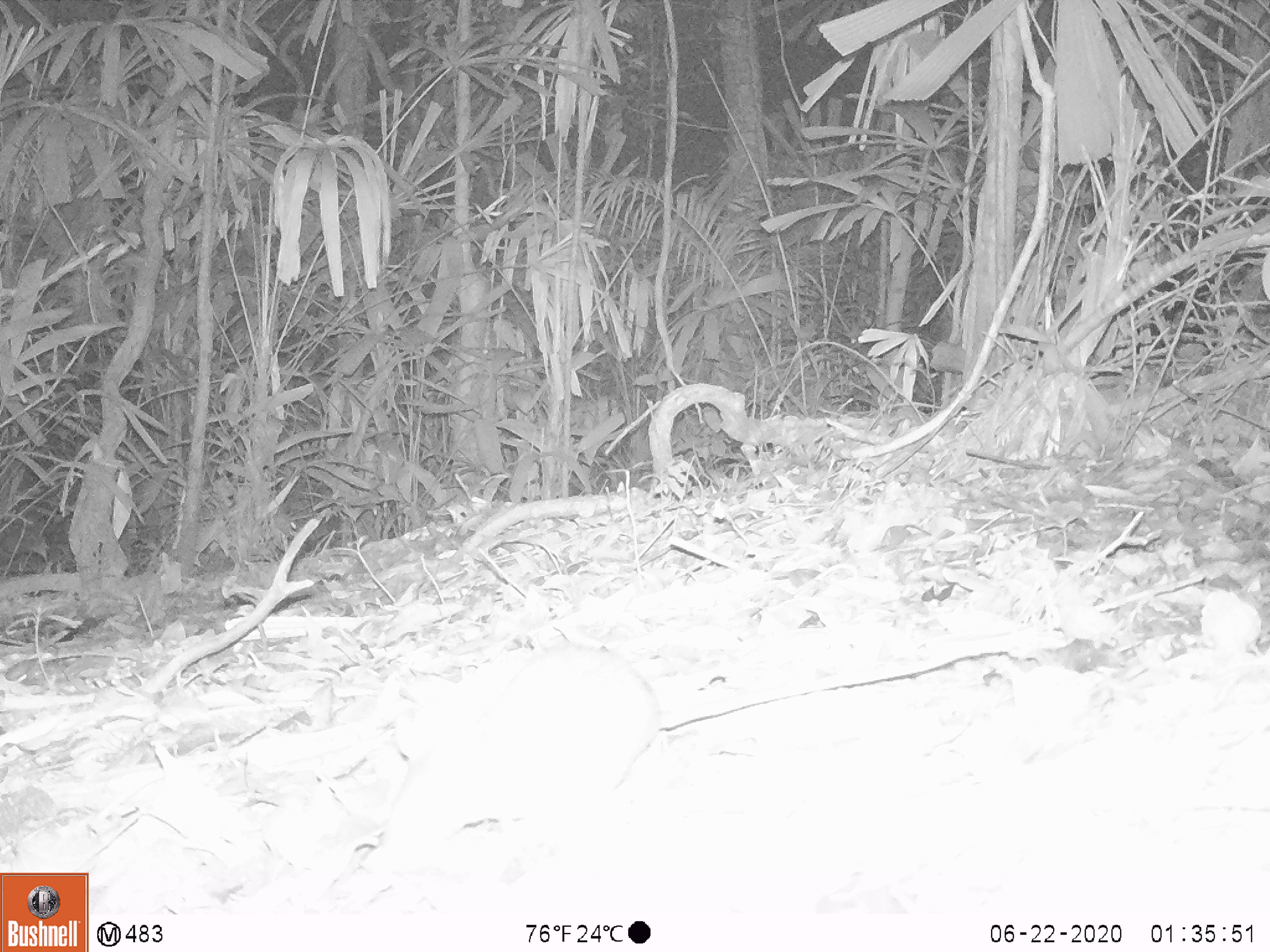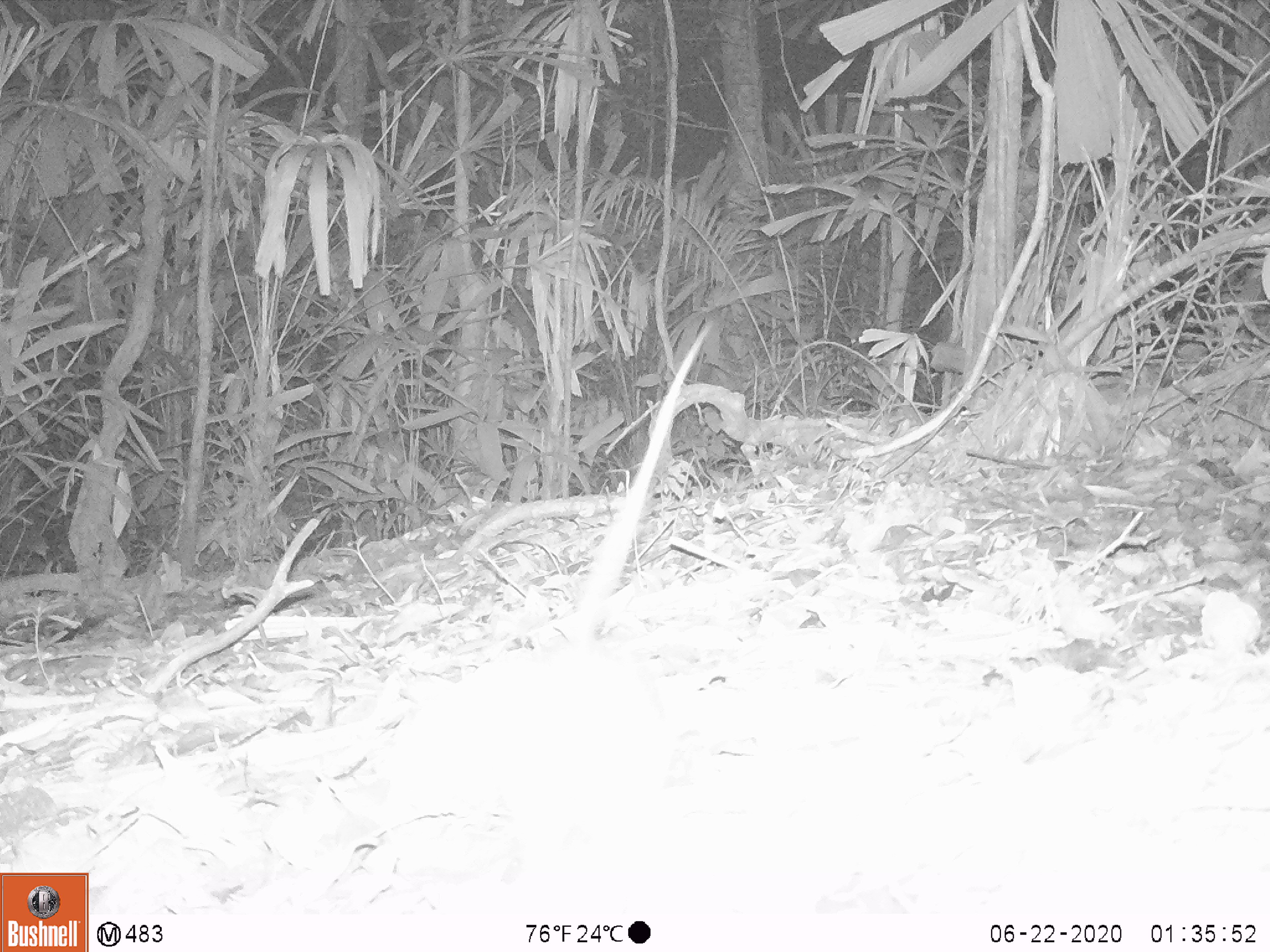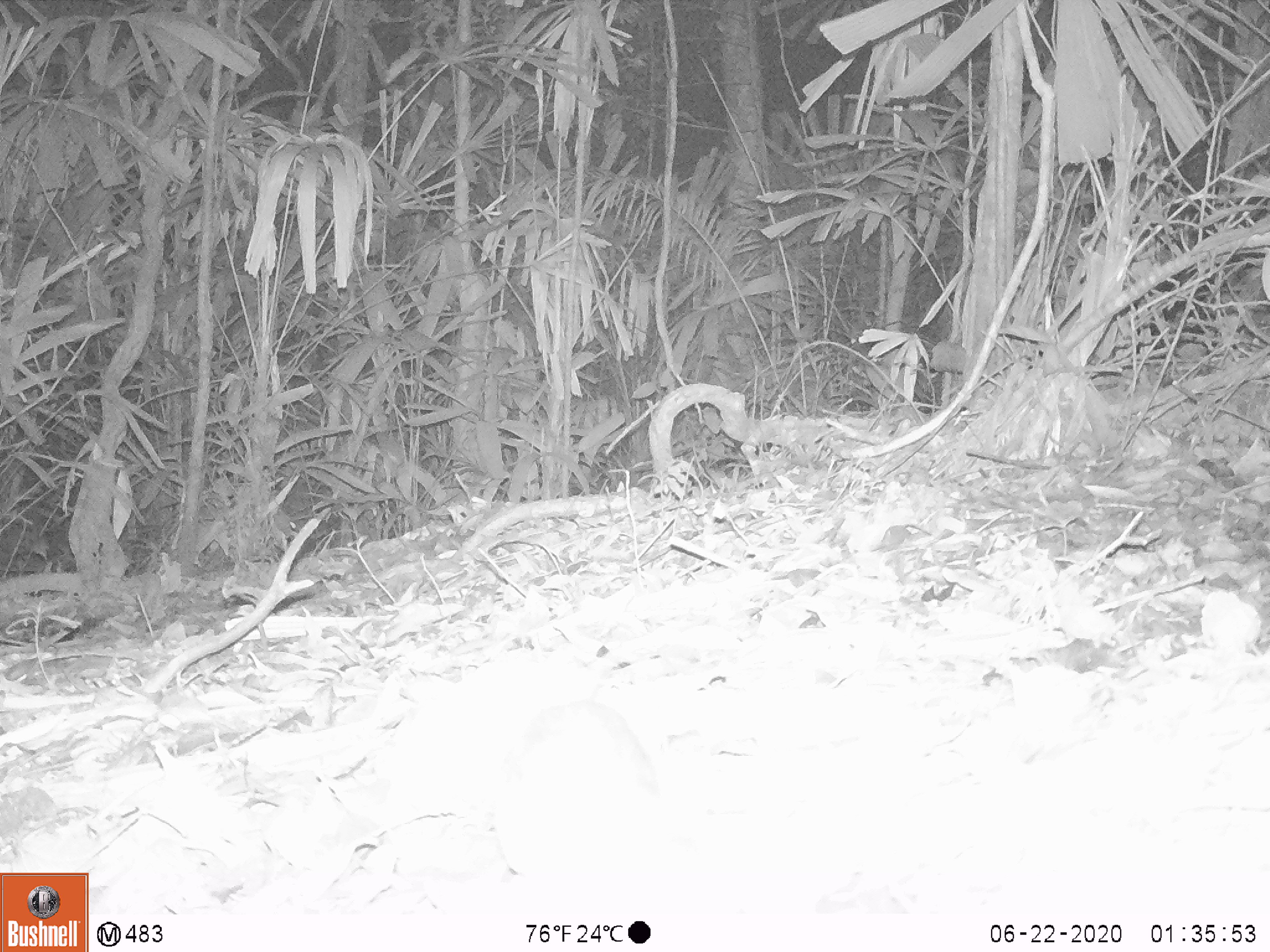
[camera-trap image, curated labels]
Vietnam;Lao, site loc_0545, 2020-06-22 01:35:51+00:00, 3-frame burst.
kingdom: Animalia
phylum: Chordata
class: Mammalia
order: Rodentia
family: Muridae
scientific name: Muridae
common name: old-world mice and rats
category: unidentified murid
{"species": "unidentified murid (old-world mice and rats) (Muridae)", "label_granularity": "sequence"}